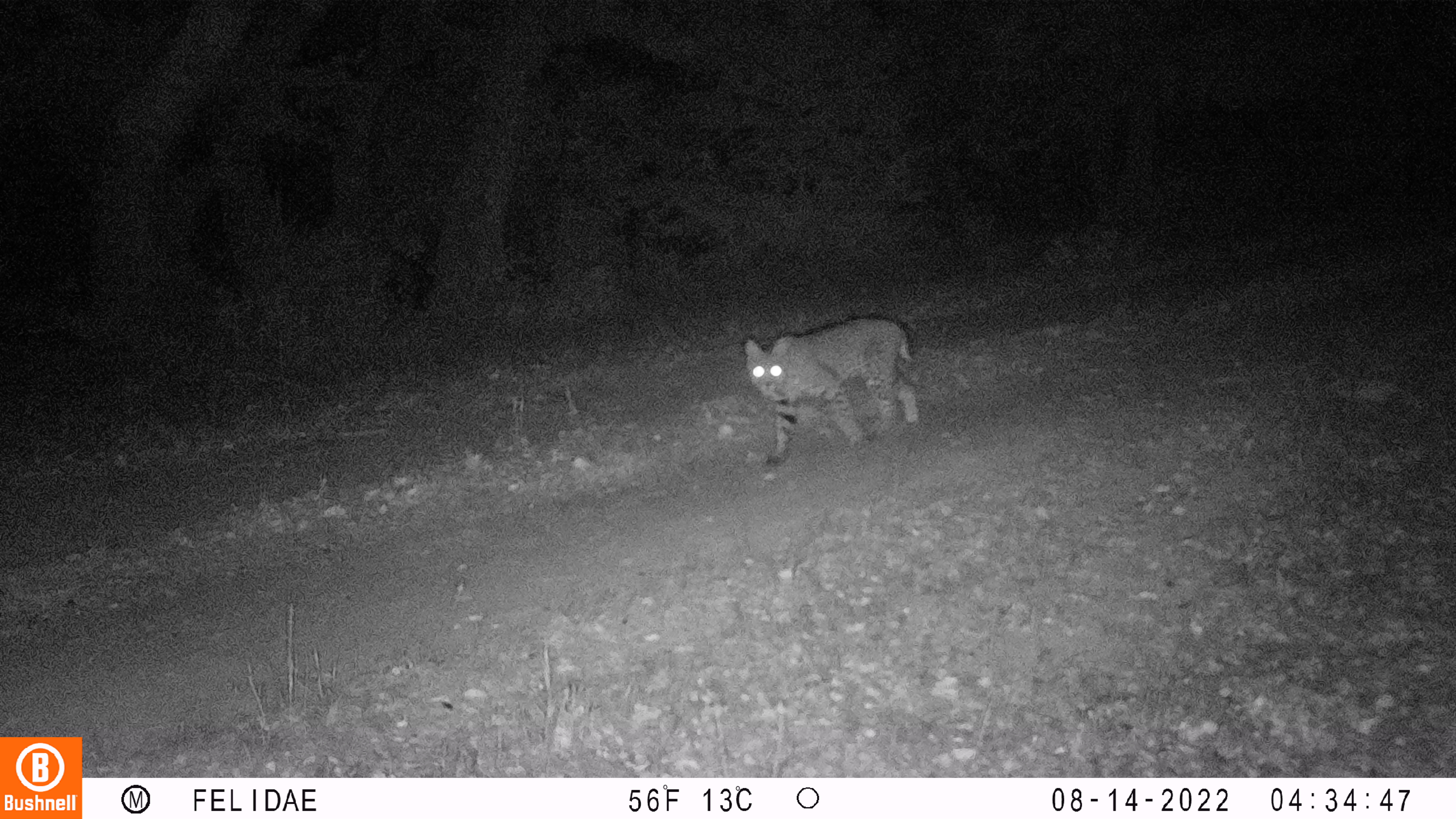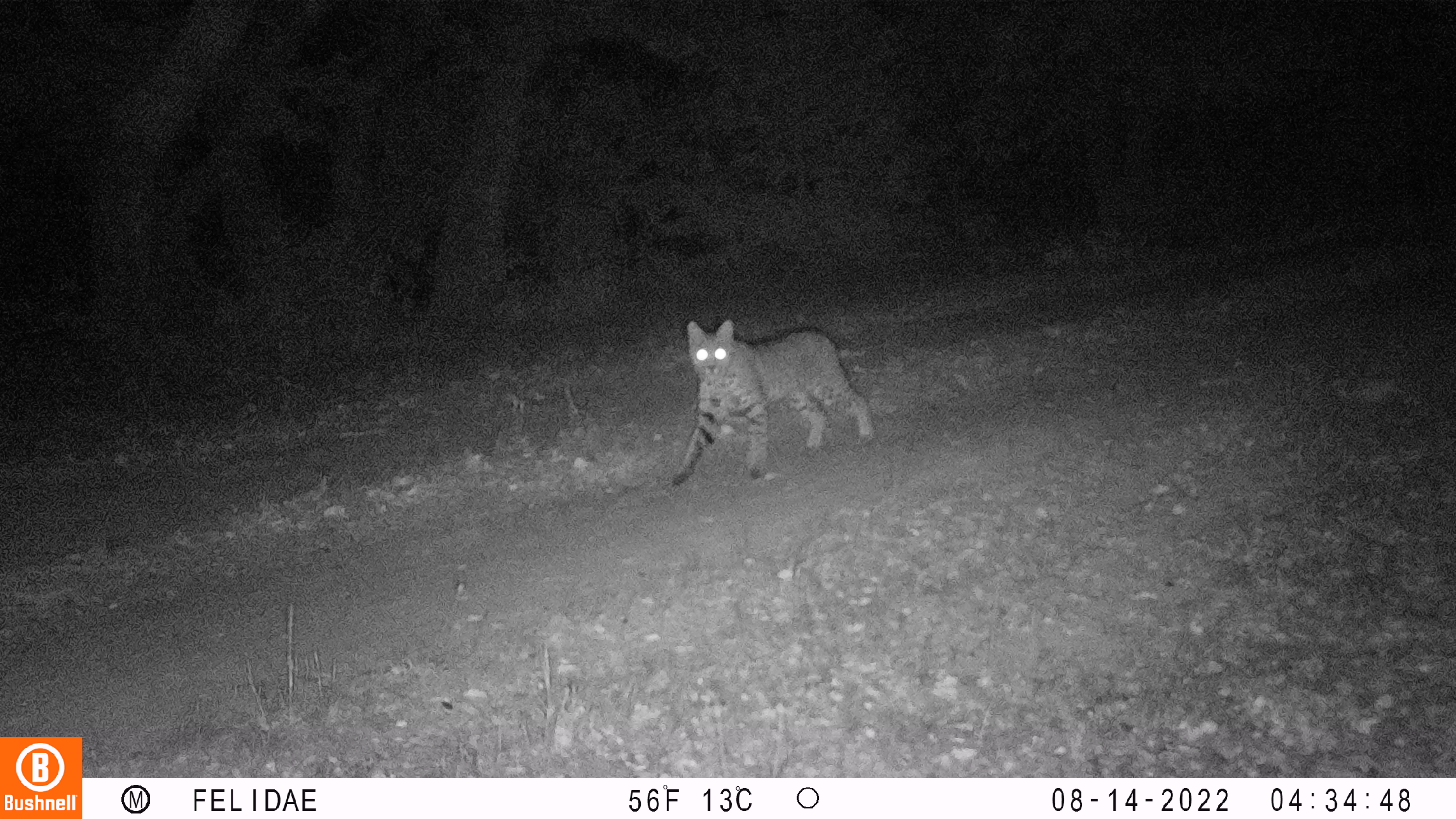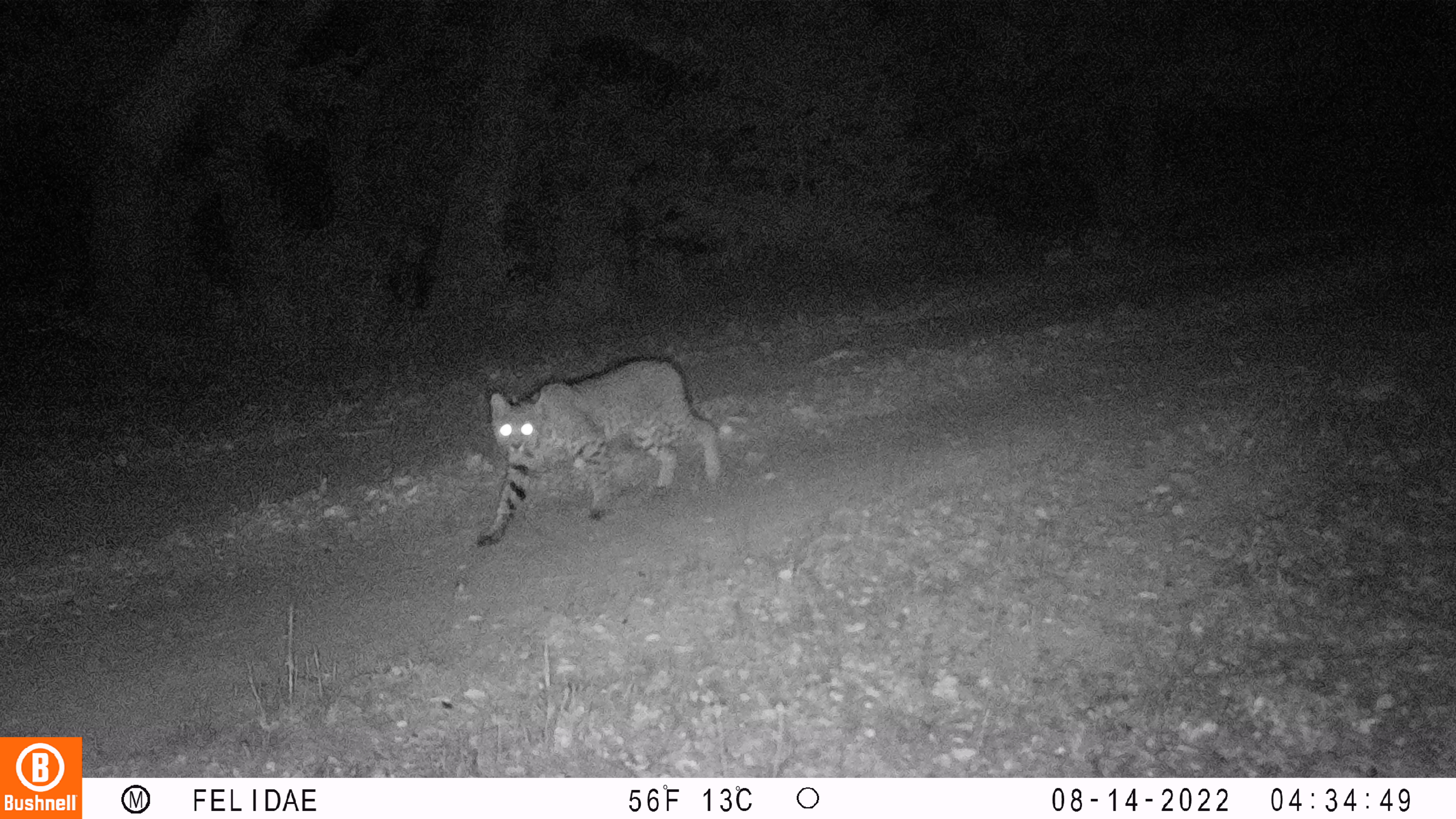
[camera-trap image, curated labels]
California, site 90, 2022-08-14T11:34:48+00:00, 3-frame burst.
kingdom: Animalia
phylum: Chordata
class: Mammalia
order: Carnivora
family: Felidae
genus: Lynx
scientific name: Lynx rufus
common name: bobcat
Bobcat (Lynx rufus).